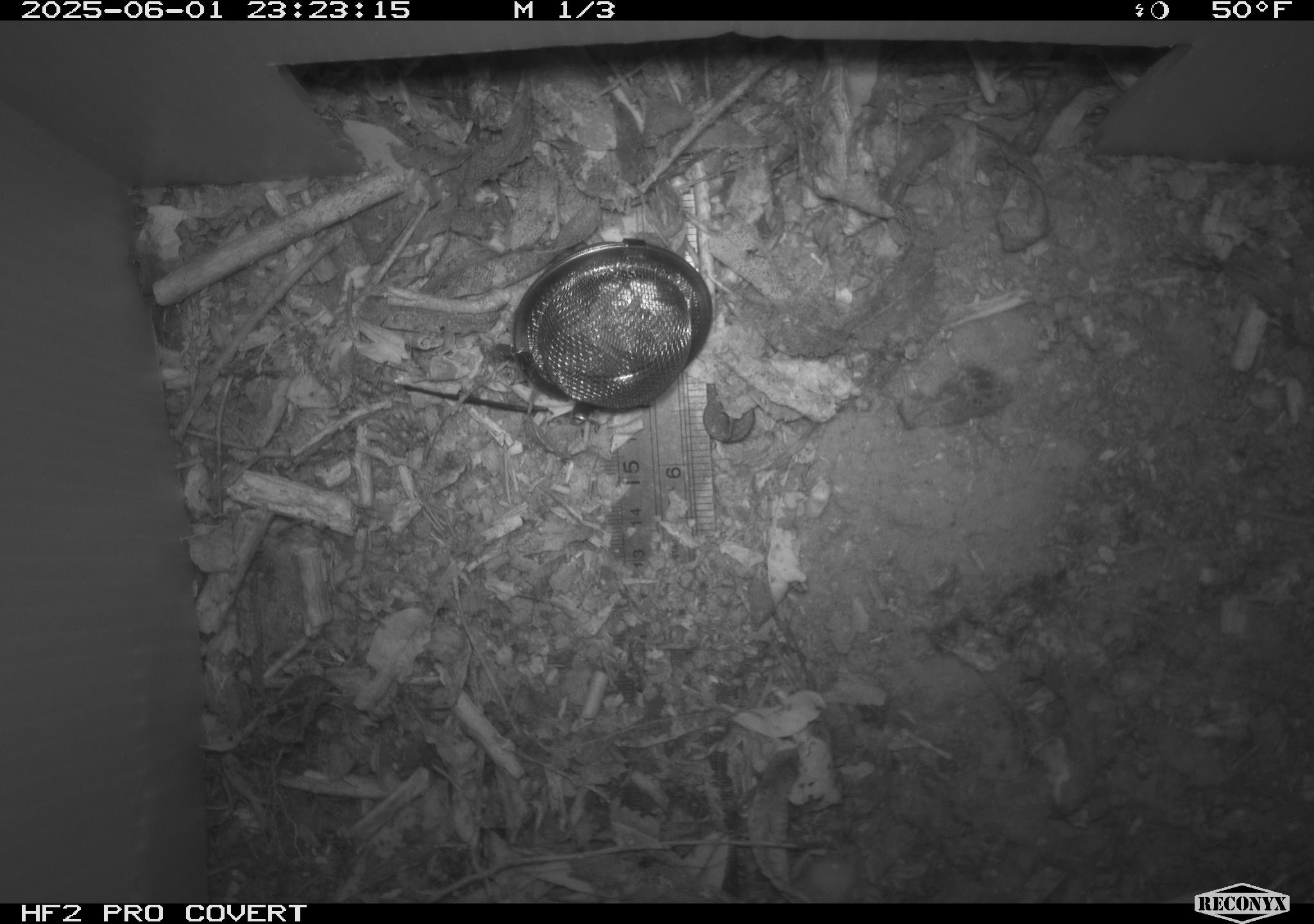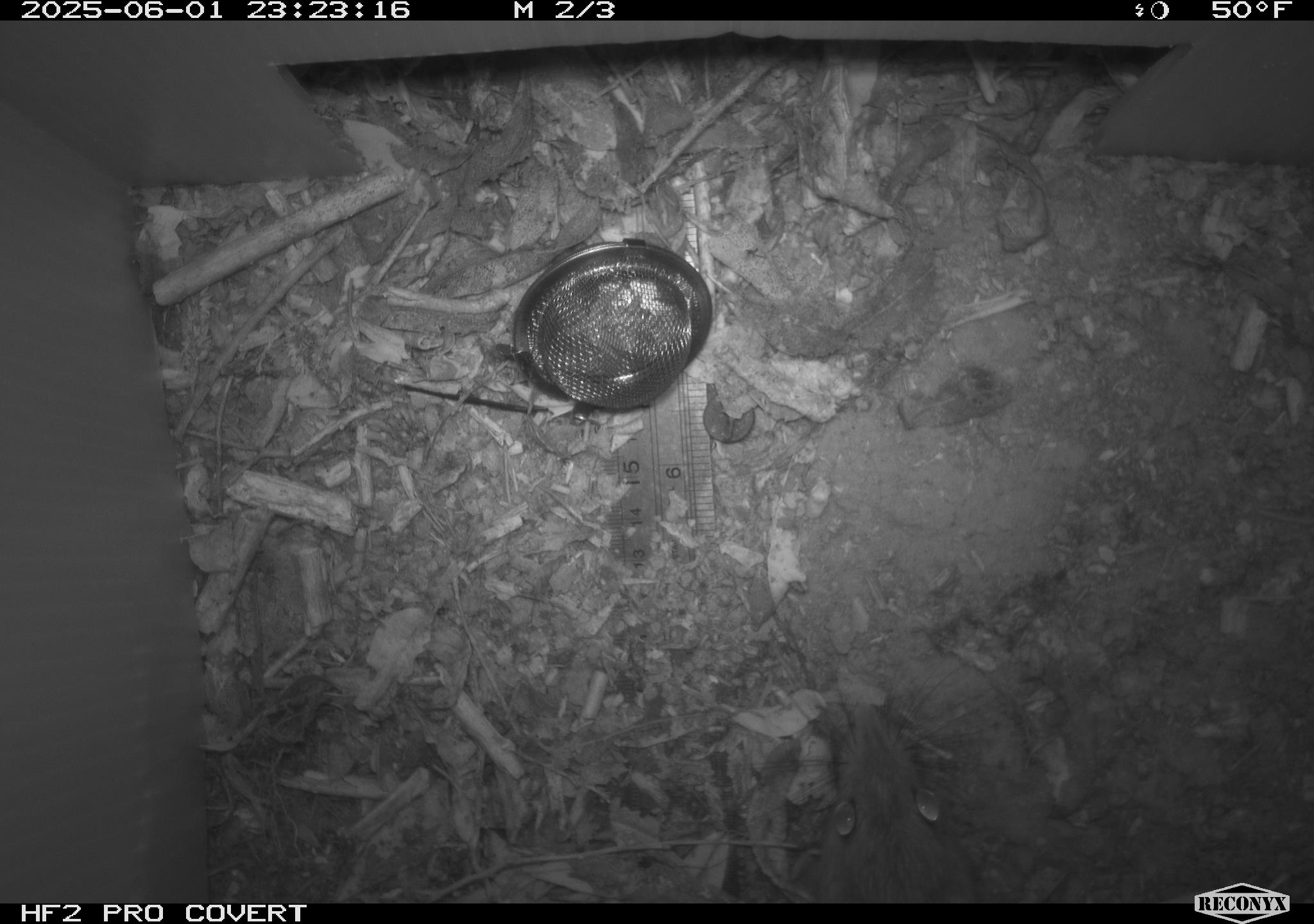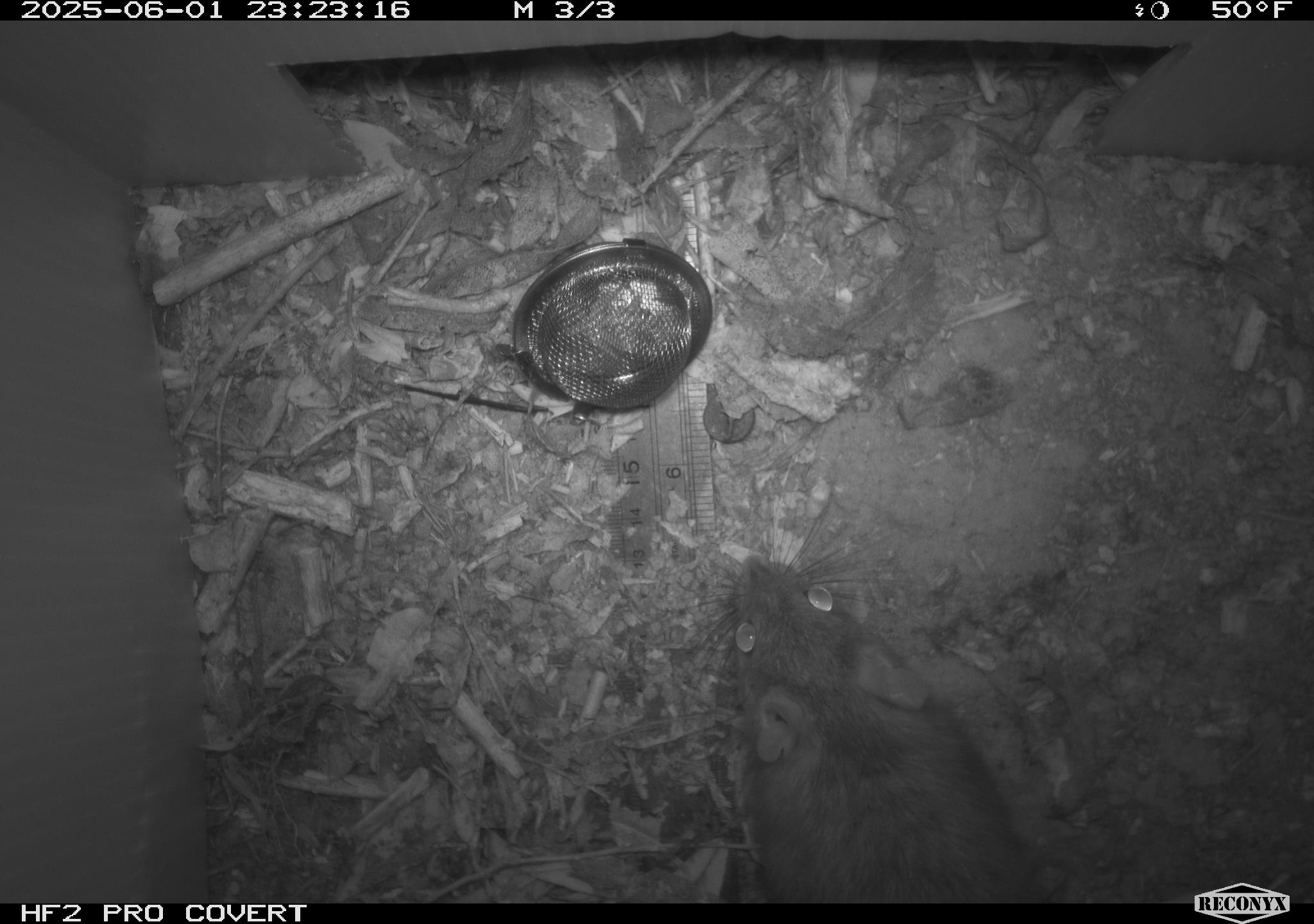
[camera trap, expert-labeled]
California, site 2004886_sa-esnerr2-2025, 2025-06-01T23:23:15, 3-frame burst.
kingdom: Animalia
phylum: Chordata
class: Mammalia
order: Rodentia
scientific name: Rodentia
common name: rodent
Rodent (Rodentia).